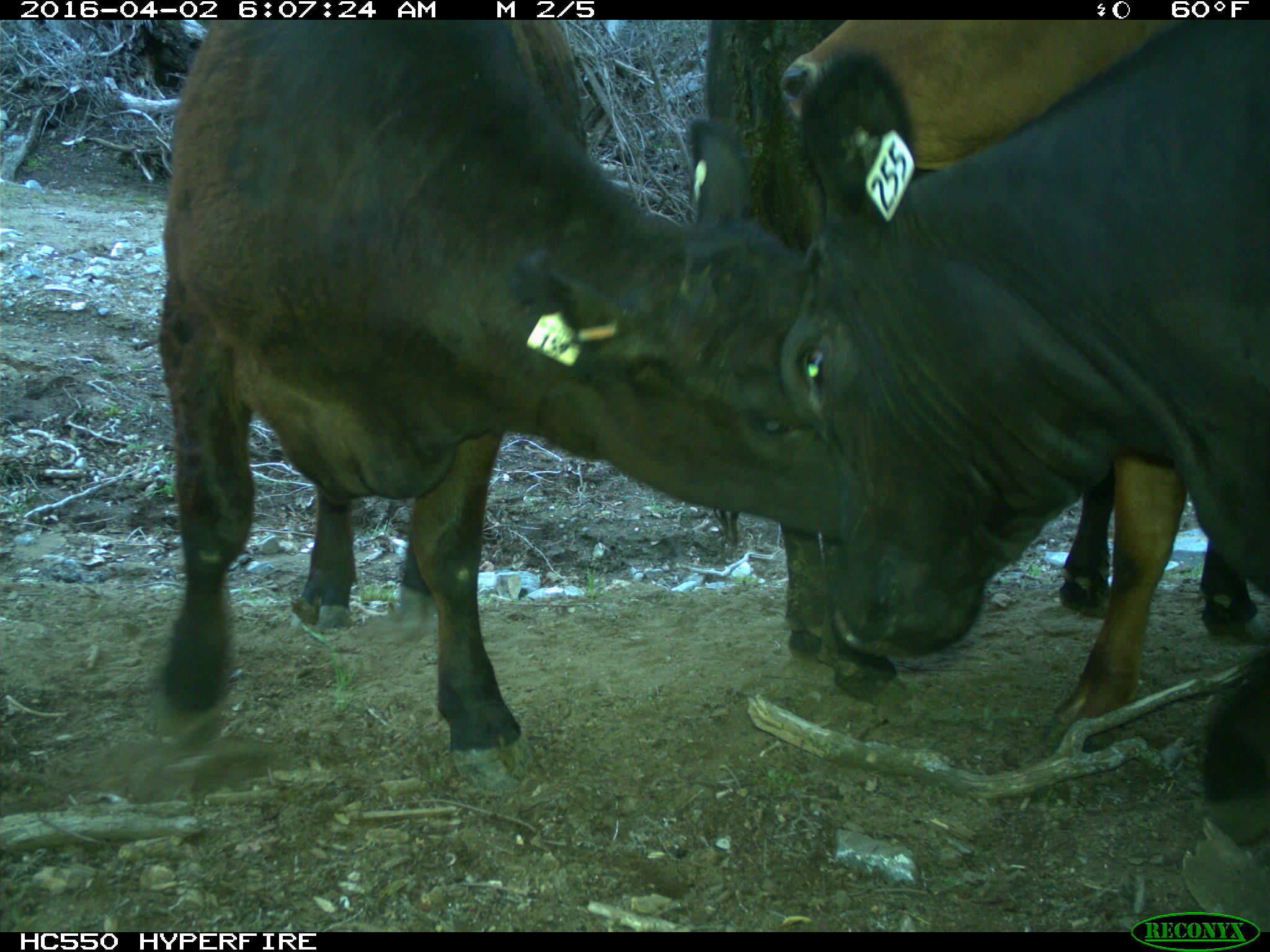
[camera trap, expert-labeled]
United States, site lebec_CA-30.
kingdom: Animalia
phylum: Chordata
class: Mammalia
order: Artiodactyla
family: Bovidae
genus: Bos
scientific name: Bos taurus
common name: domestic cow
Bos taurus (domestic cow).